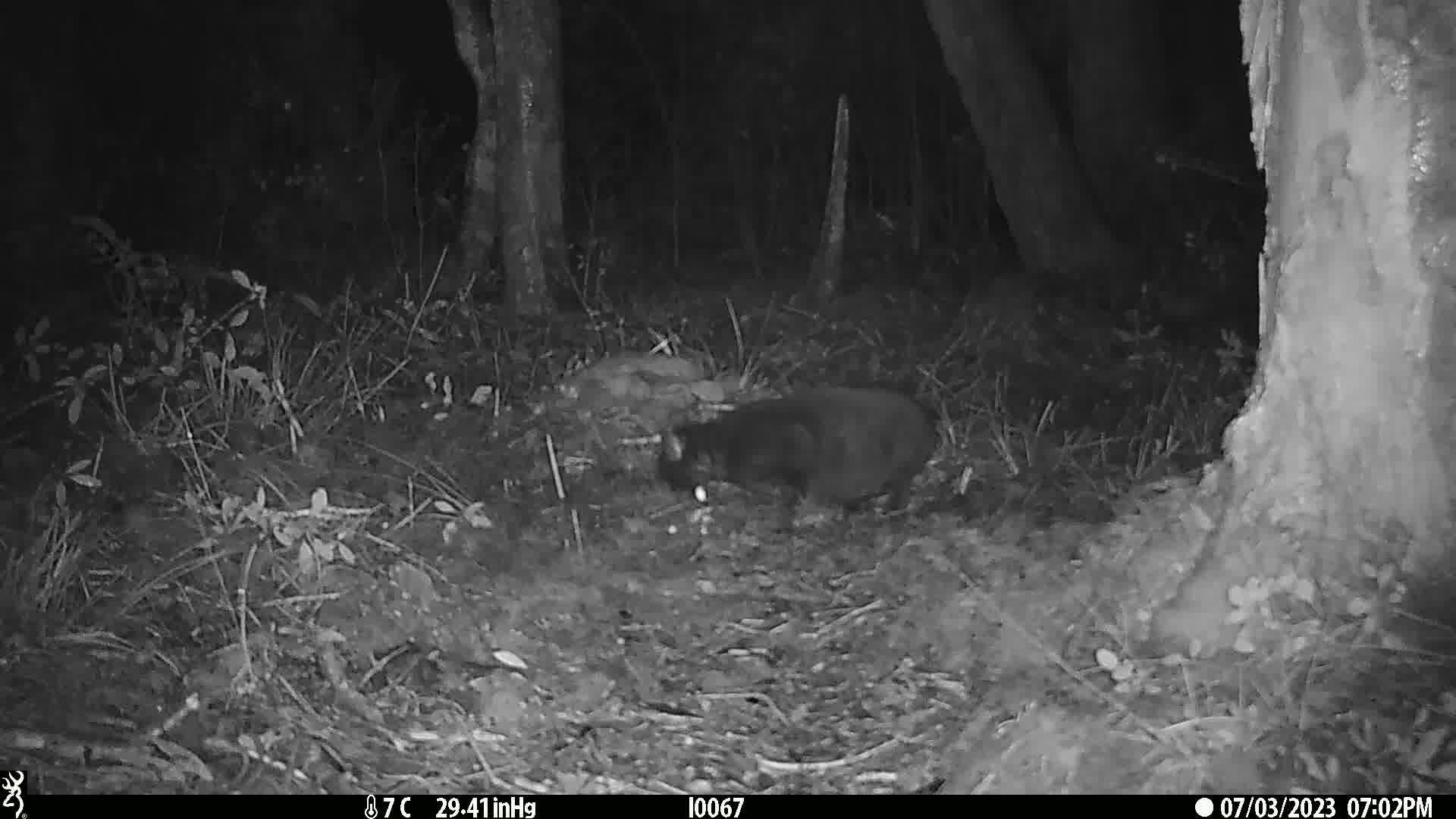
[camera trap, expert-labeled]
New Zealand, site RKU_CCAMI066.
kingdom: Animalia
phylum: Chordata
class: Mammalia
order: Carnivora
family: Felidae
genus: Felis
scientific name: Felis catus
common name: domestic cat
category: cat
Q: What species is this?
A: Cat (domestic cat) (Felis catus).